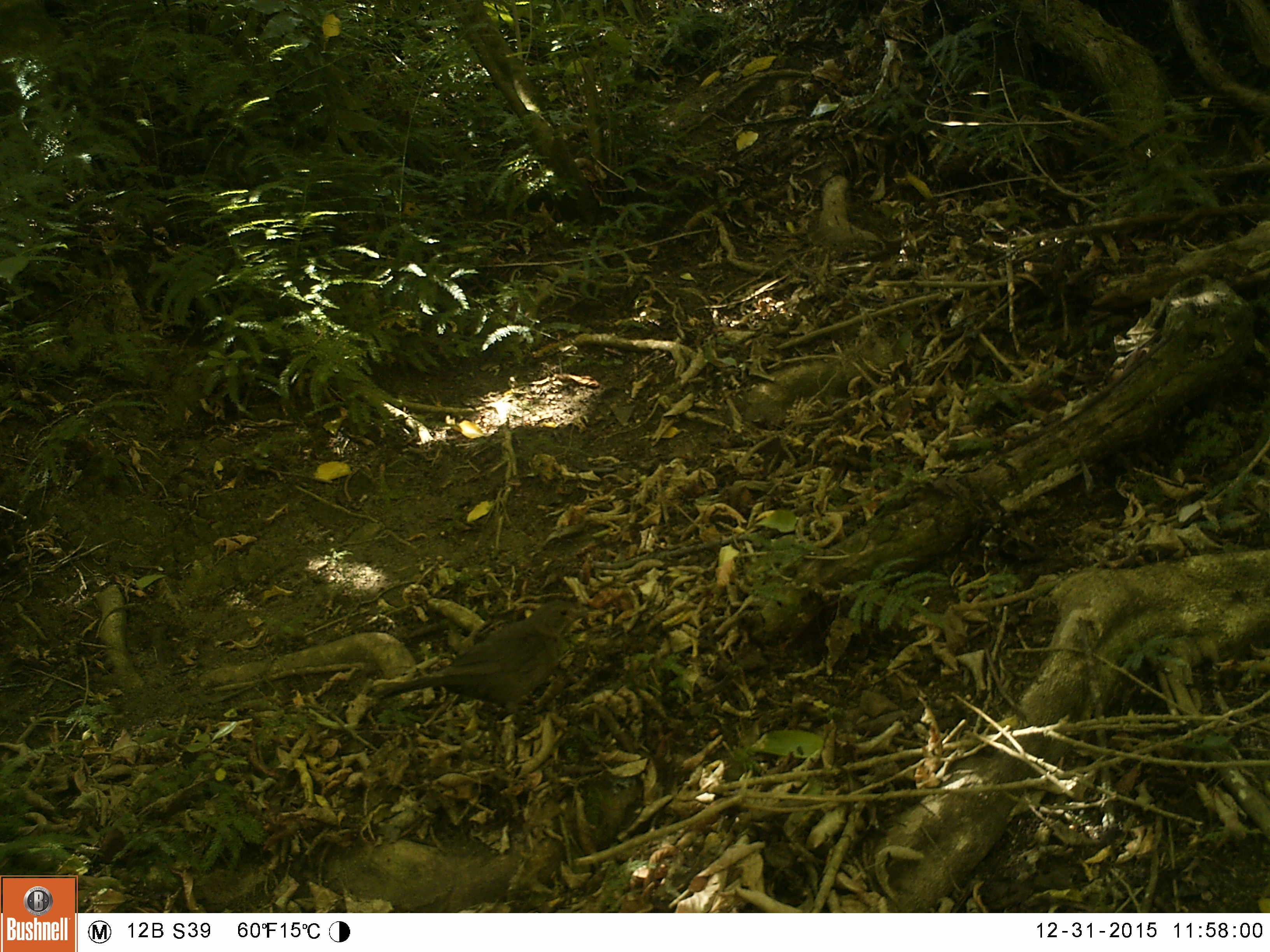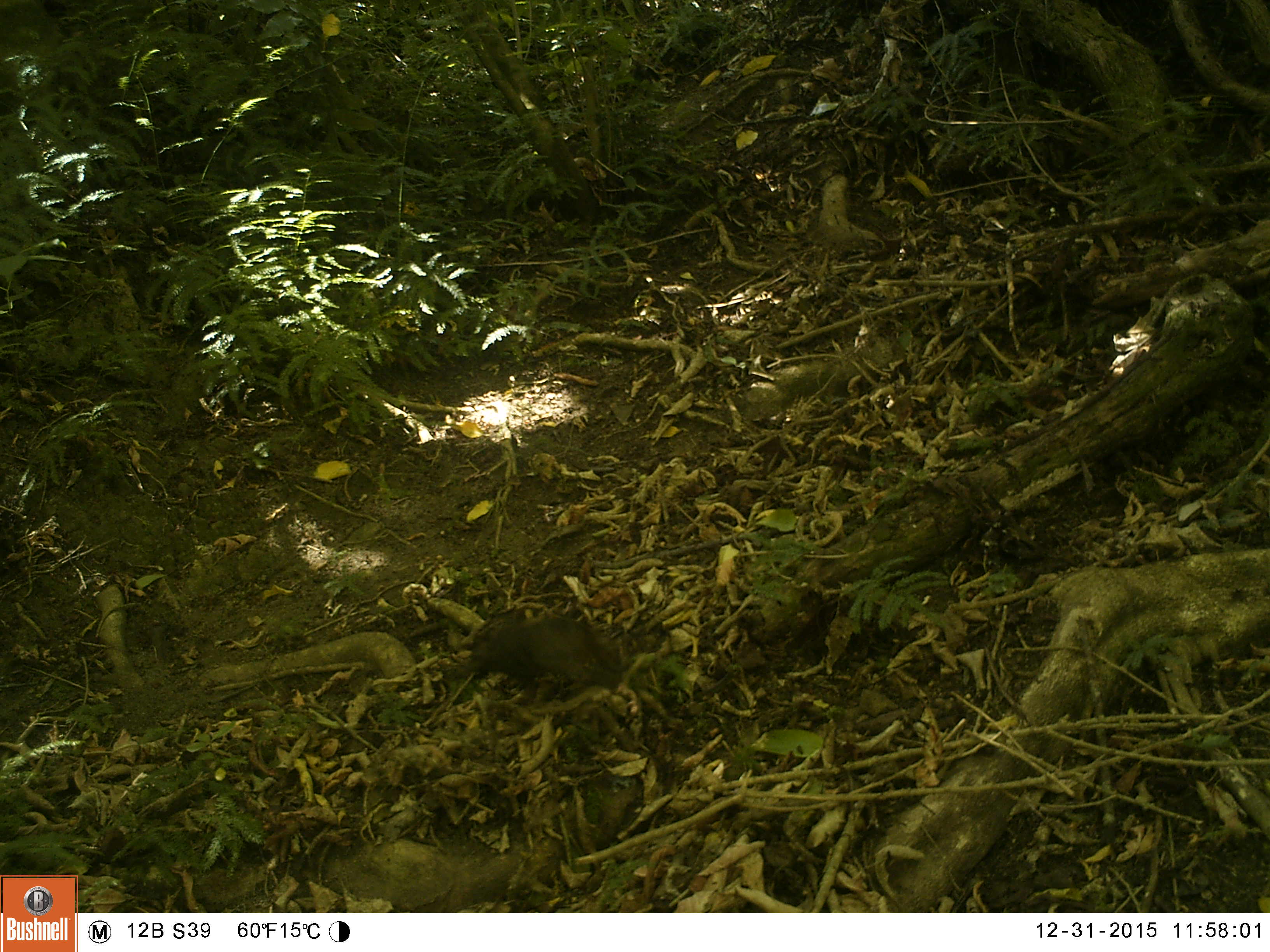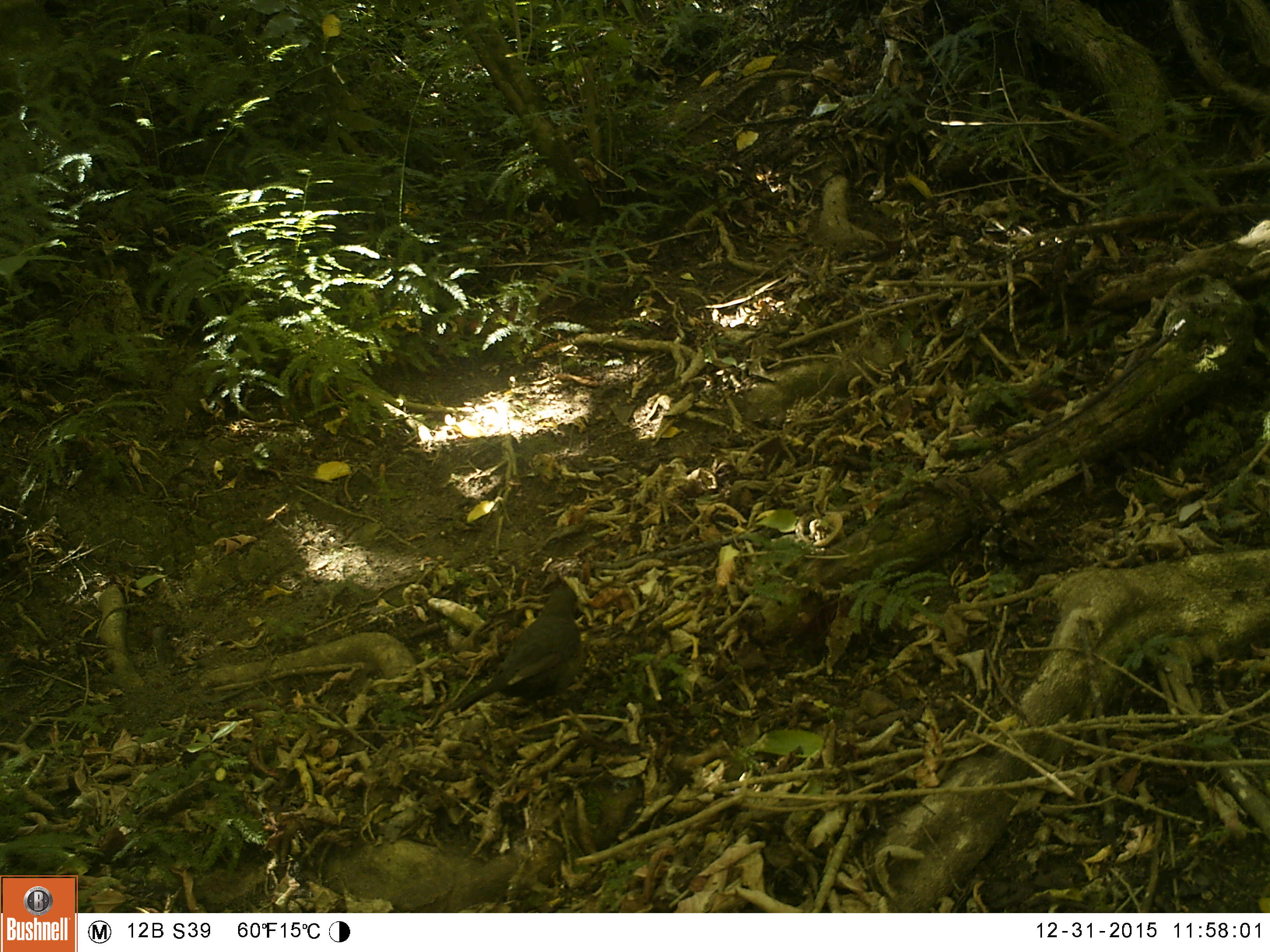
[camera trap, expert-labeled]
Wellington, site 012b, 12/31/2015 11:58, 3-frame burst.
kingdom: Animalia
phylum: Chordata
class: Aves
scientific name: Aves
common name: bird